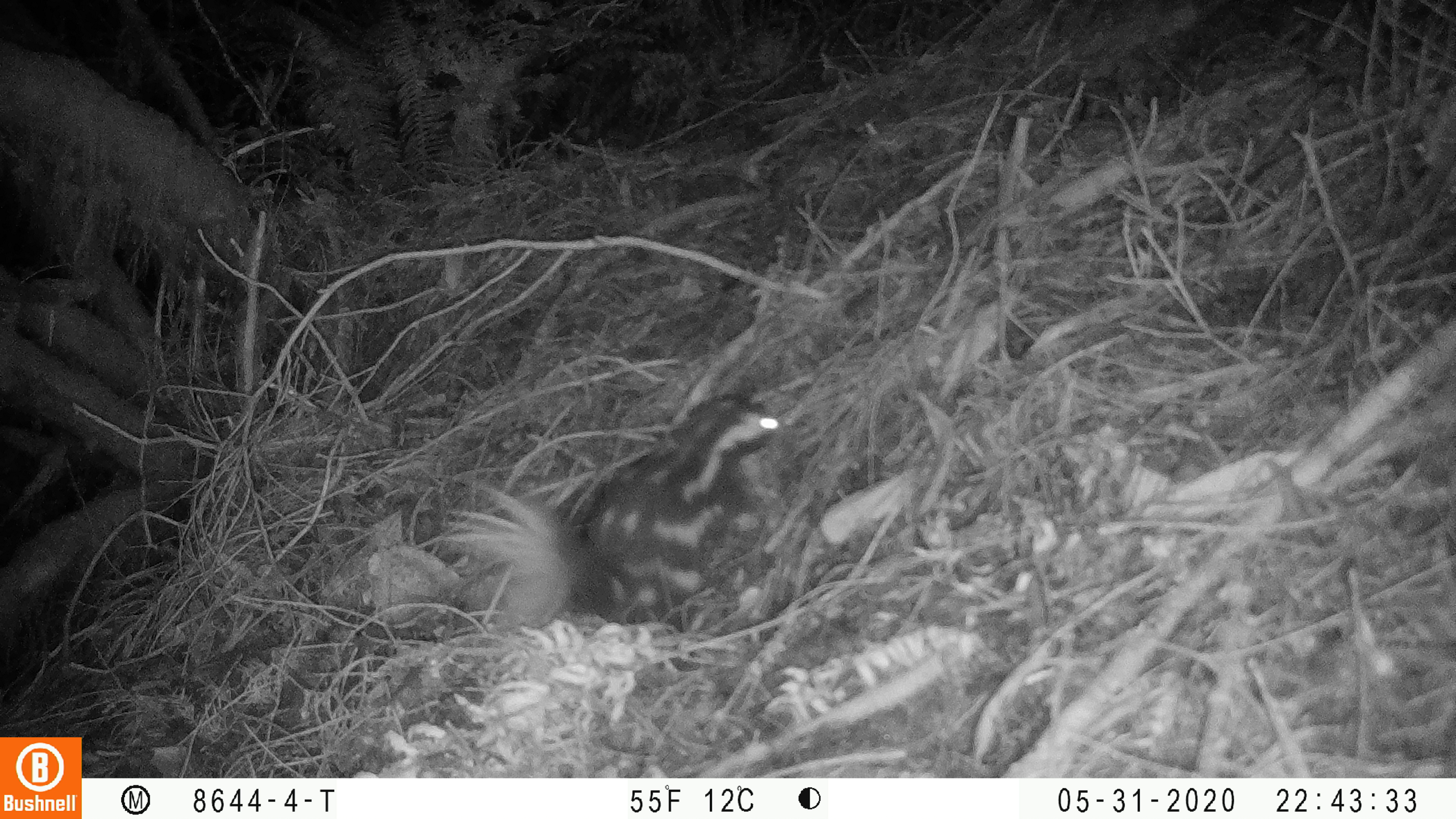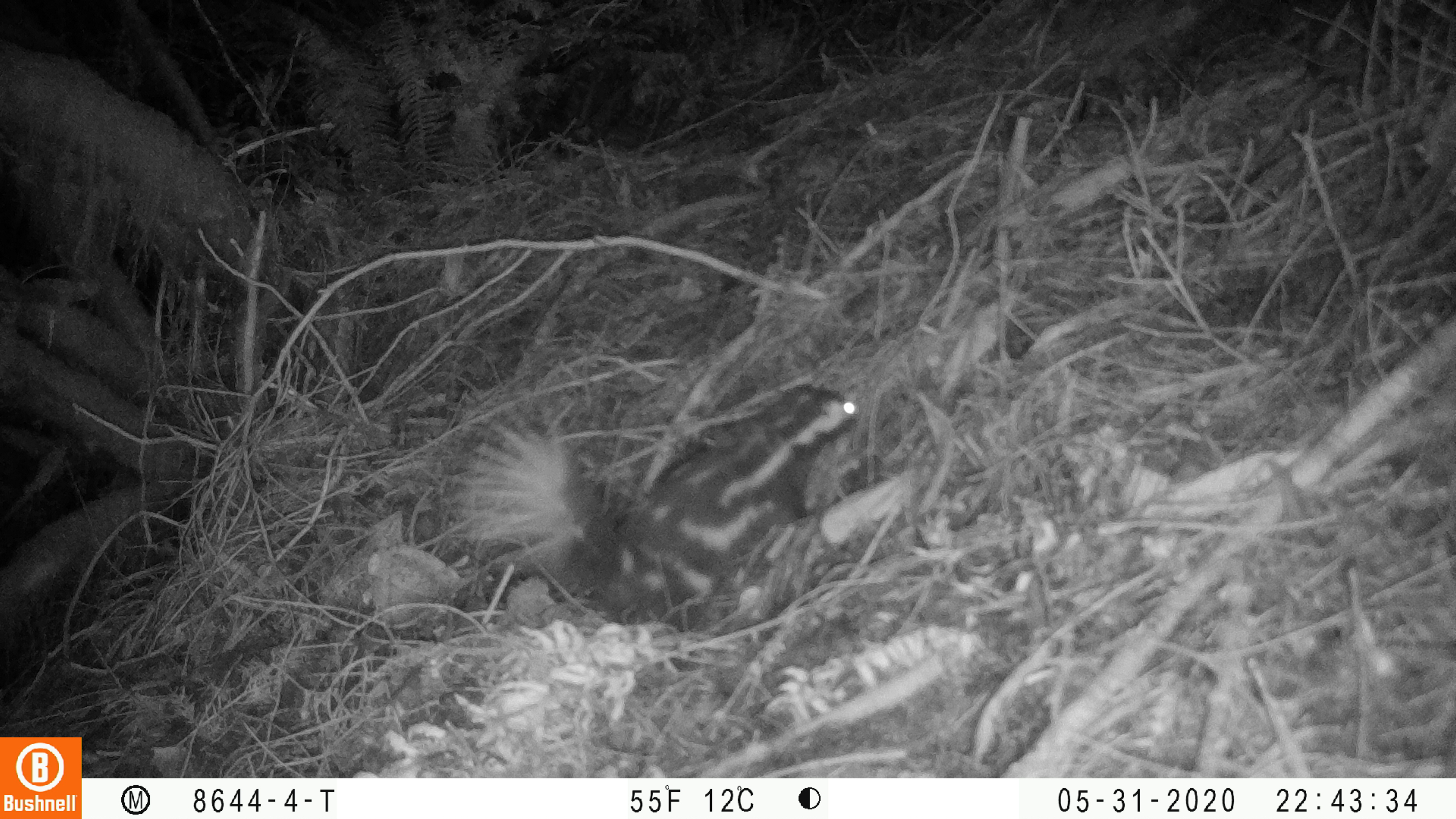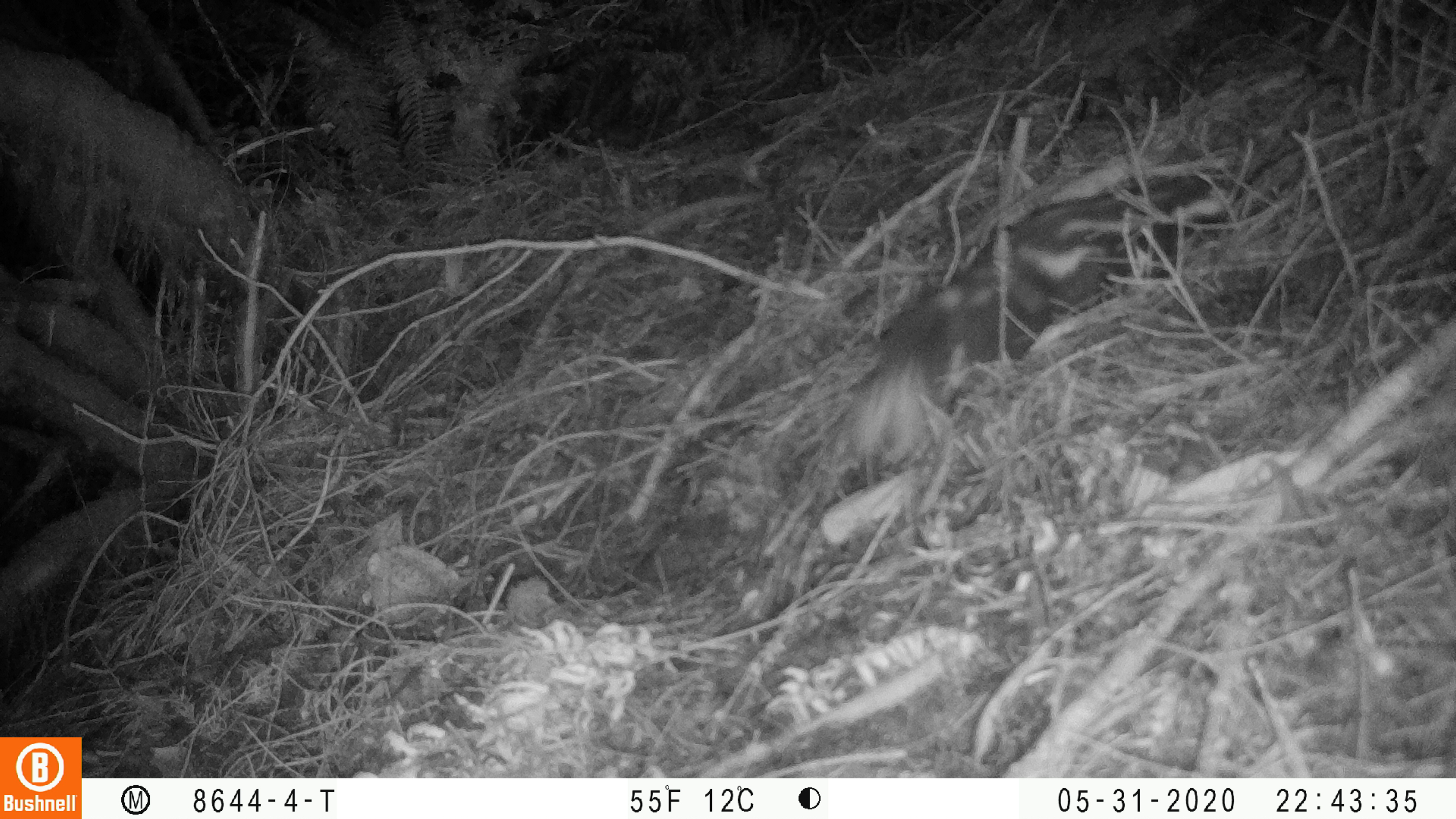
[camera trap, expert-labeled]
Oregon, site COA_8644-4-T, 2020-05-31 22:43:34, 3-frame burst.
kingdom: Animalia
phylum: Chordata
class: Mammalia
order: Carnivora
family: Mephitidae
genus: Spilogale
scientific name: Spilogale gracilis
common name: western spotted skunk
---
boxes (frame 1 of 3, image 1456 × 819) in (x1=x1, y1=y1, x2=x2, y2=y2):
western spotted skunk: (x1=429, y1=391, x2=785, y2=638)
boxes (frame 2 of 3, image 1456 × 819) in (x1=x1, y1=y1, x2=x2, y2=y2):
western spotted skunk: (x1=438, y1=366, x2=867, y2=639)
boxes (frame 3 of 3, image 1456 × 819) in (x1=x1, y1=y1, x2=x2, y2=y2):
western spotted skunk: (x1=829, y1=162, x2=1227, y2=465); (x1=753, y1=454, x2=755, y2=456)